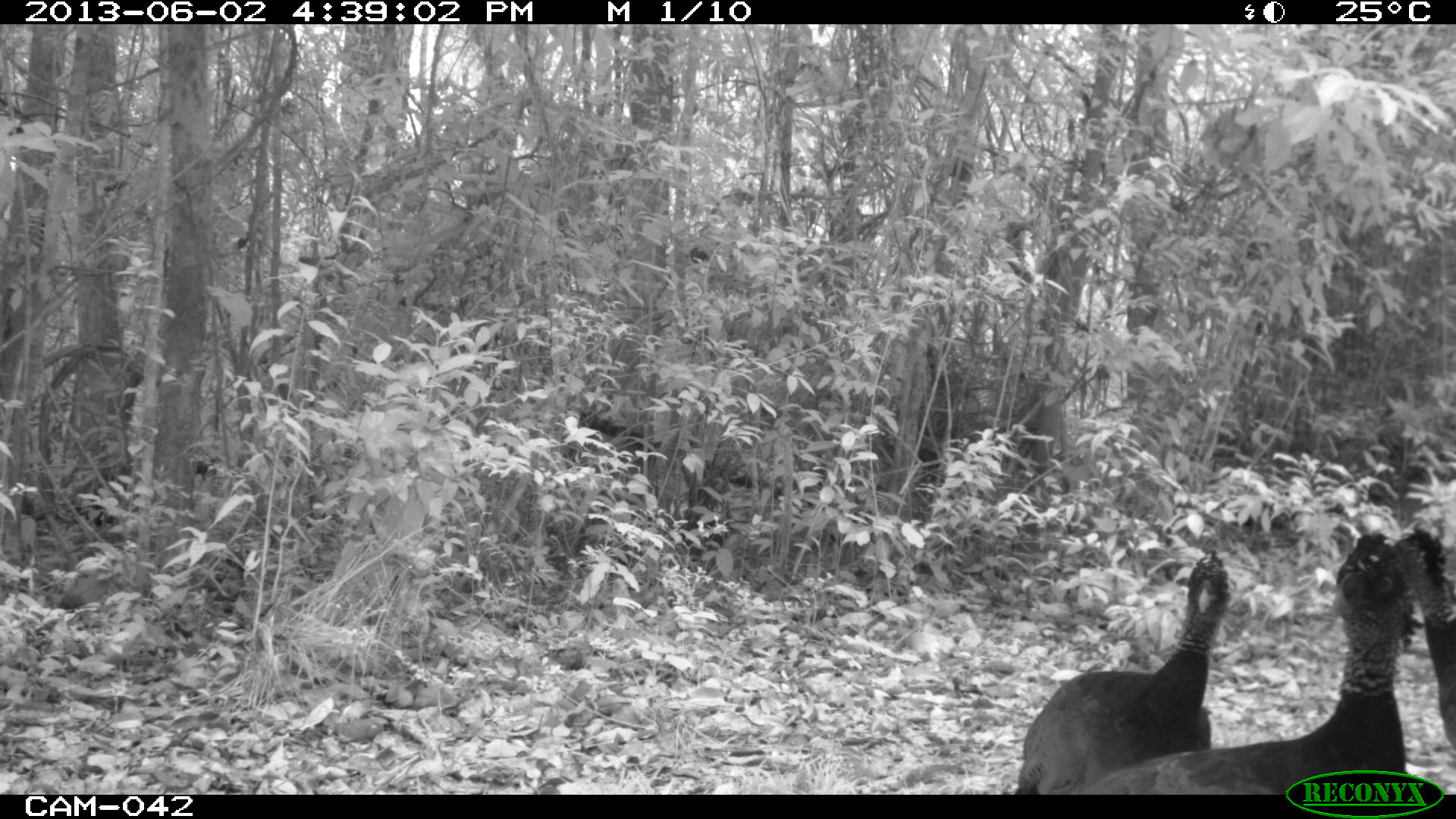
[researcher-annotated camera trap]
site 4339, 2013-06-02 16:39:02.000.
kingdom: Animalia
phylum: Chordata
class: Aves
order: Galliformes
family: Cracidae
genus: Crax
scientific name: Crax rubra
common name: great curassow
Crax rubra (great curassow), count 3, sex female.